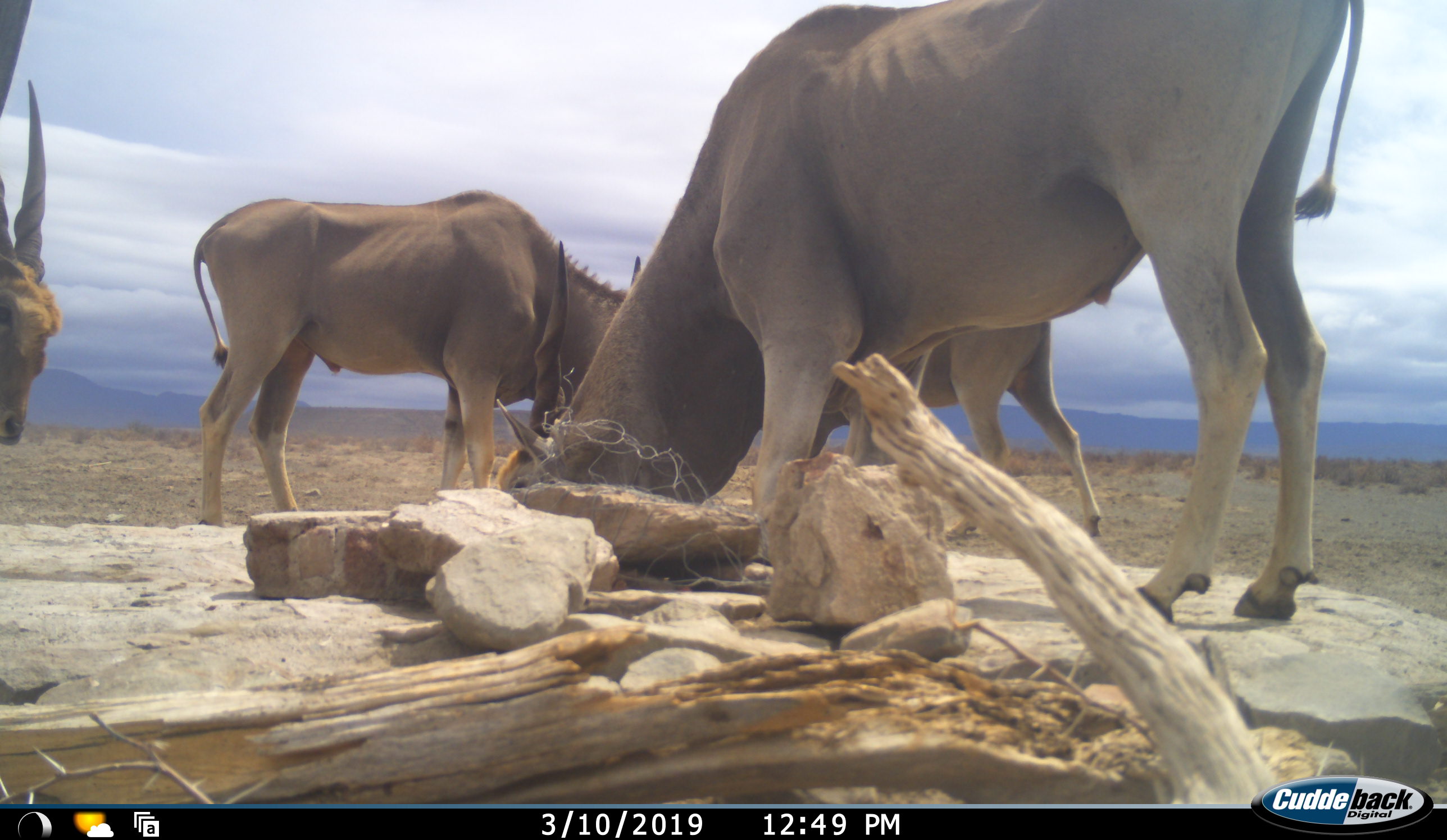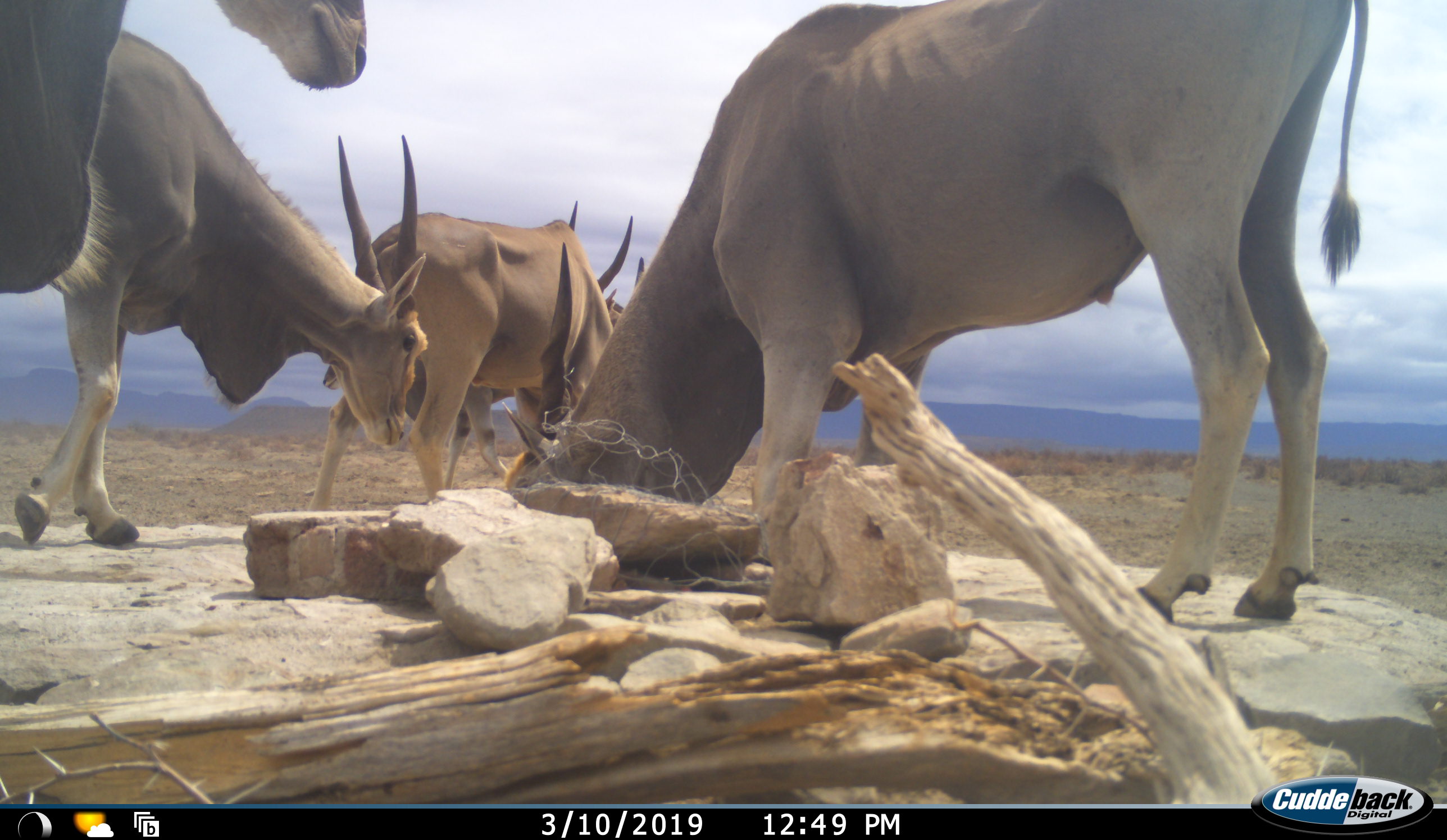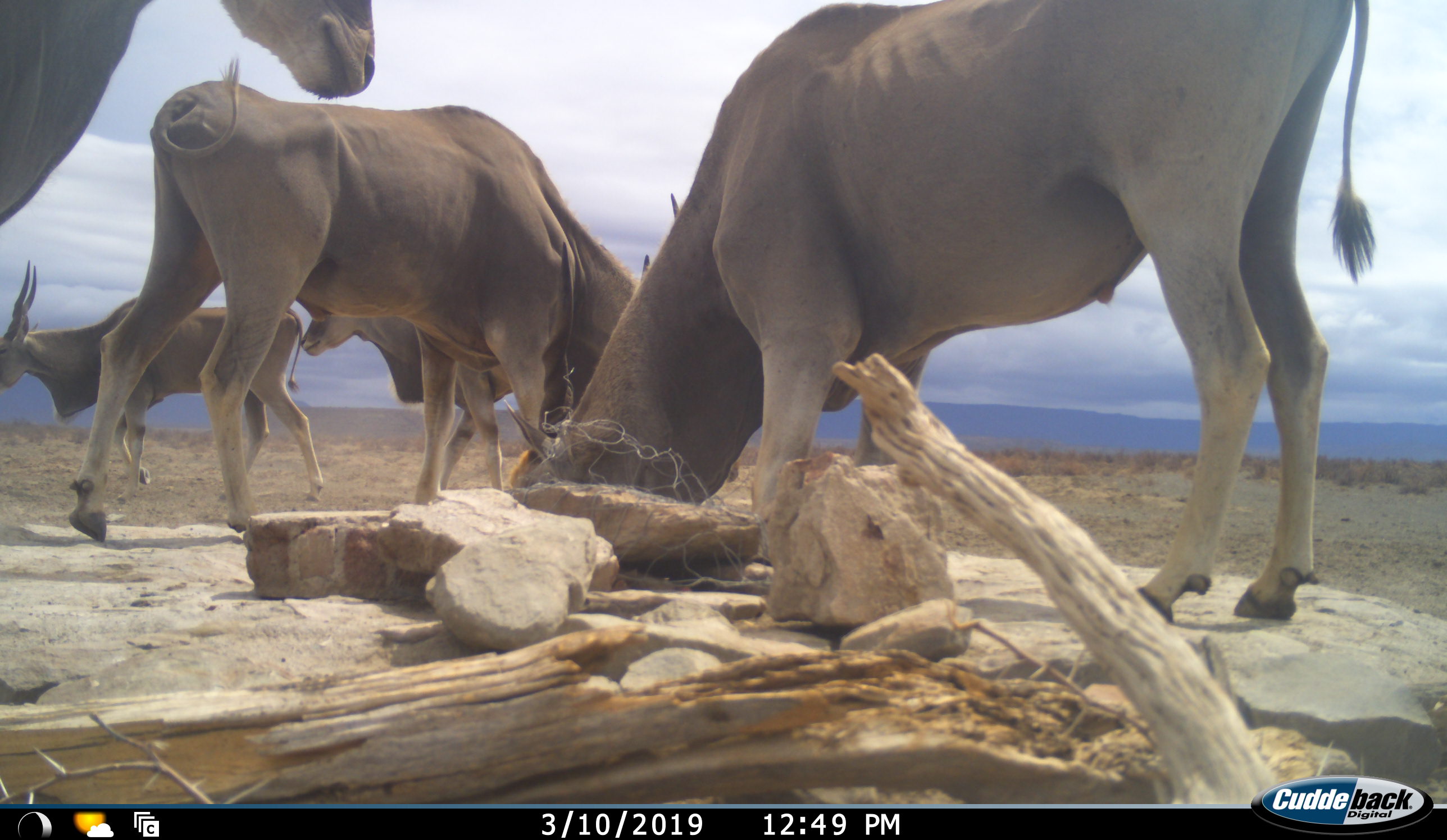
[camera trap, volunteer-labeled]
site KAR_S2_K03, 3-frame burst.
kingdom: Animalia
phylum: Chordata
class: Mammalia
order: Artiodactyla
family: Bovidae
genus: Tragelaphus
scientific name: Tragelaphus oryx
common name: eland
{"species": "eland (Tragelaphus oryx)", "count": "5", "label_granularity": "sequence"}